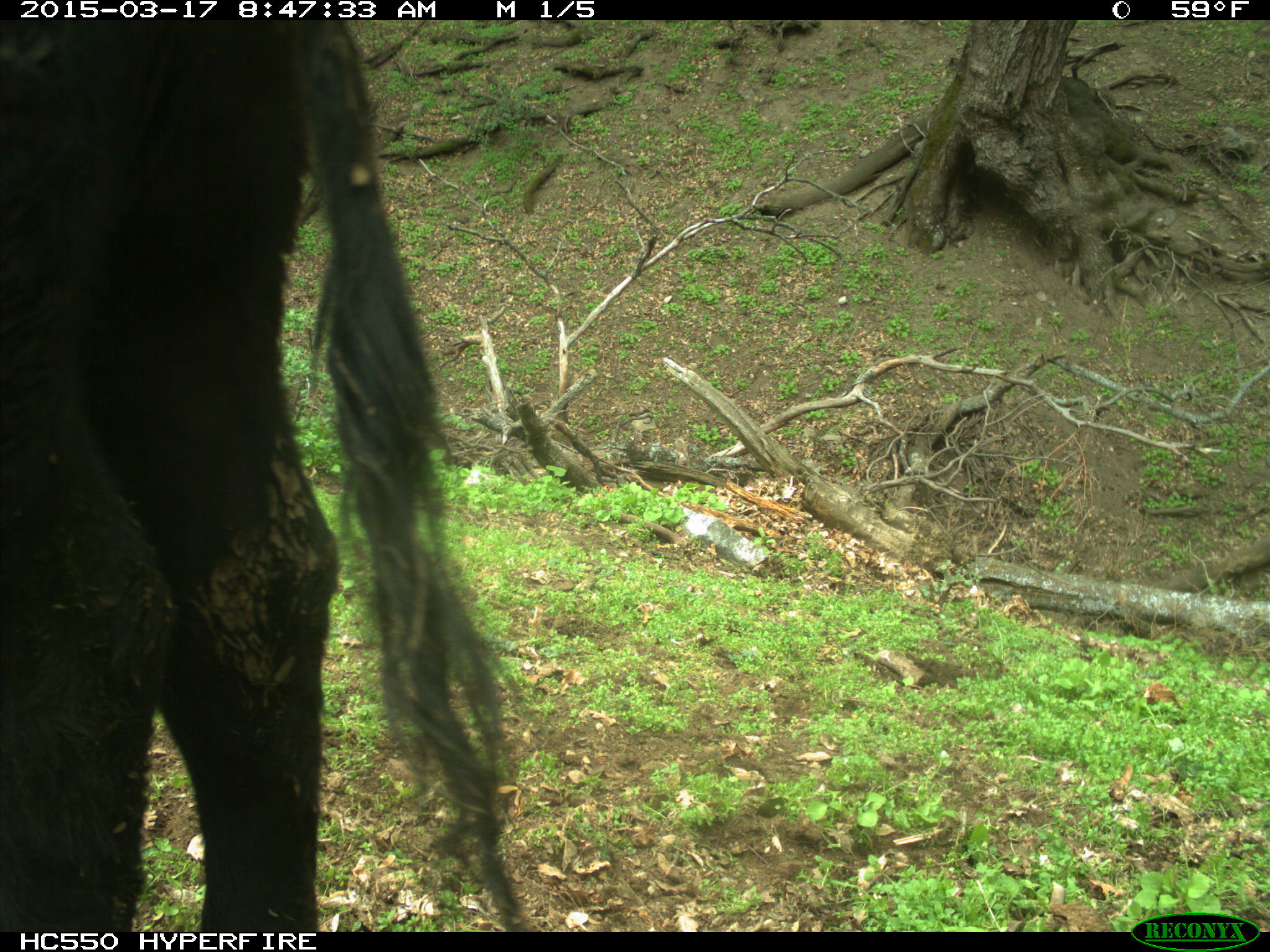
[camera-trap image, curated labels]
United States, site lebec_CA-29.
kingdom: Animalia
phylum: Chordata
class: Mammalia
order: Artiodactyla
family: Bovidae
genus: Bos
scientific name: Bos taurus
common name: domestic cow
Bos taurus (domestic cow).